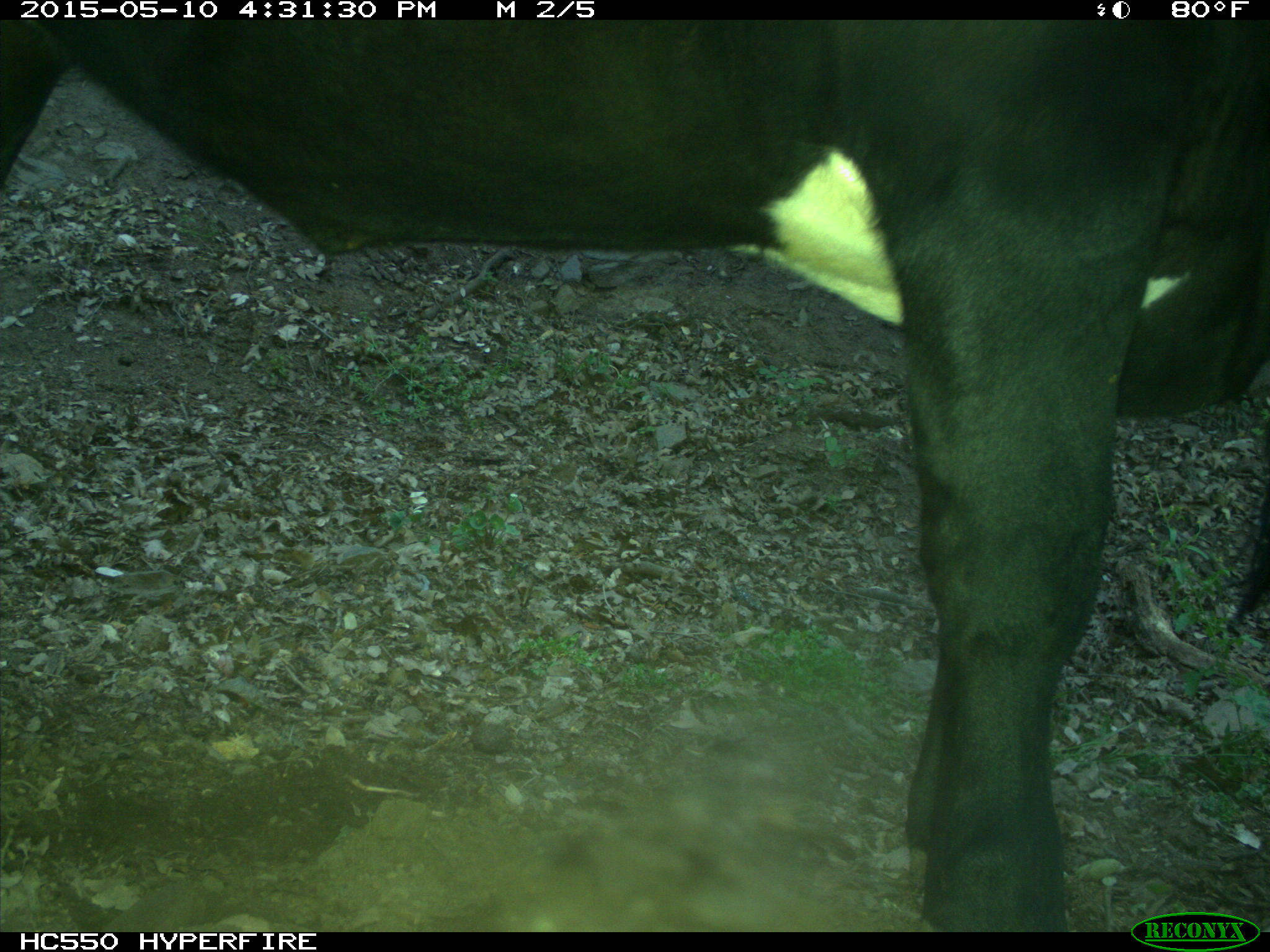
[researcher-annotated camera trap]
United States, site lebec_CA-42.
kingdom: Animalia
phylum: Chordata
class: Mammalia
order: Artiodactyla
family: Bovidae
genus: Bos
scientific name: Bos taurus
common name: domestic cow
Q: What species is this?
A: Bos taurus (domestic cow).